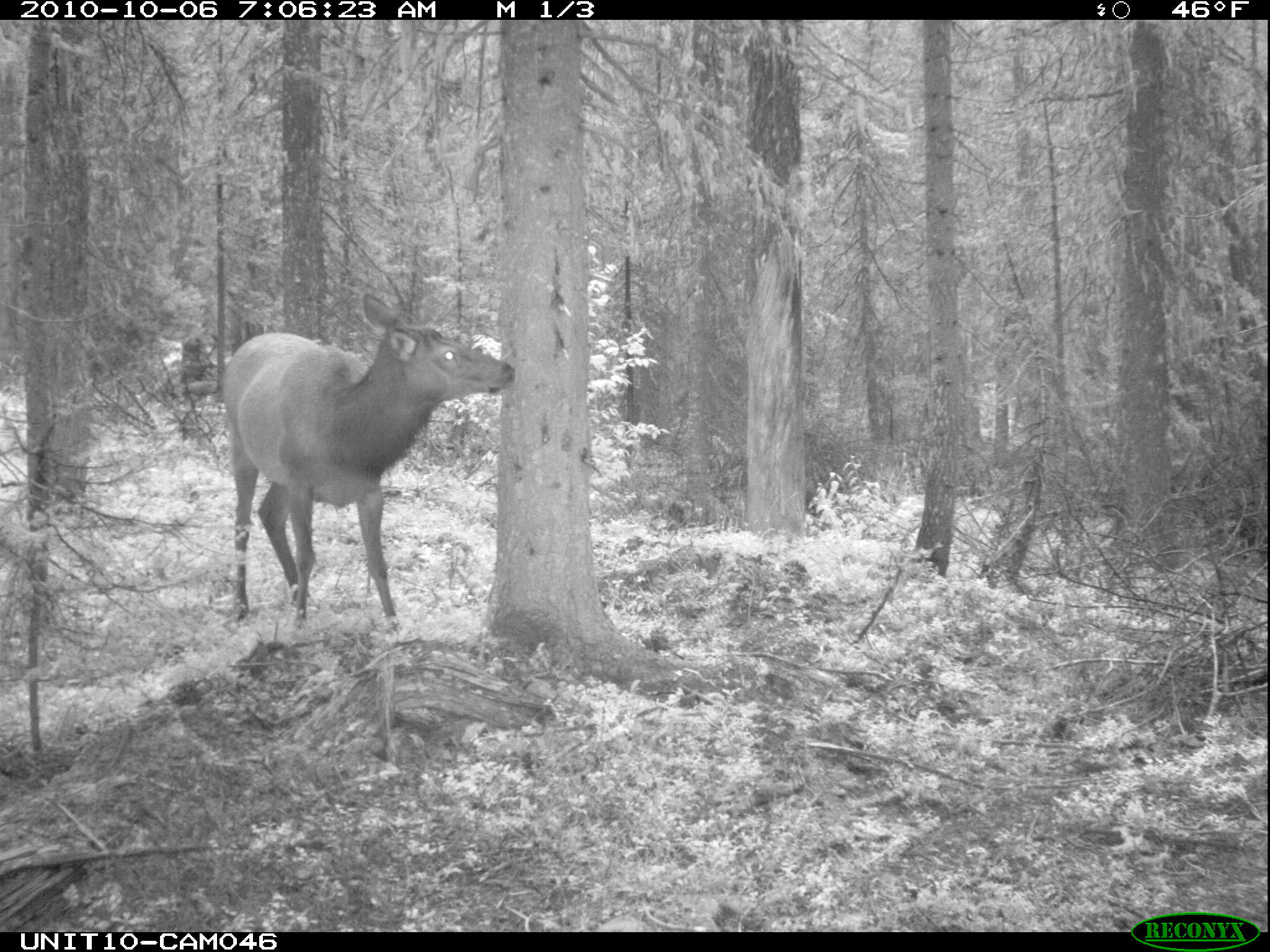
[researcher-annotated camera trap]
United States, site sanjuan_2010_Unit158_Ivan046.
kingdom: Animalia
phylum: Chordata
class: Mammalia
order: Artiodactyla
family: Cervidae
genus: Cervus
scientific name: Cervus elaphus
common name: red deer